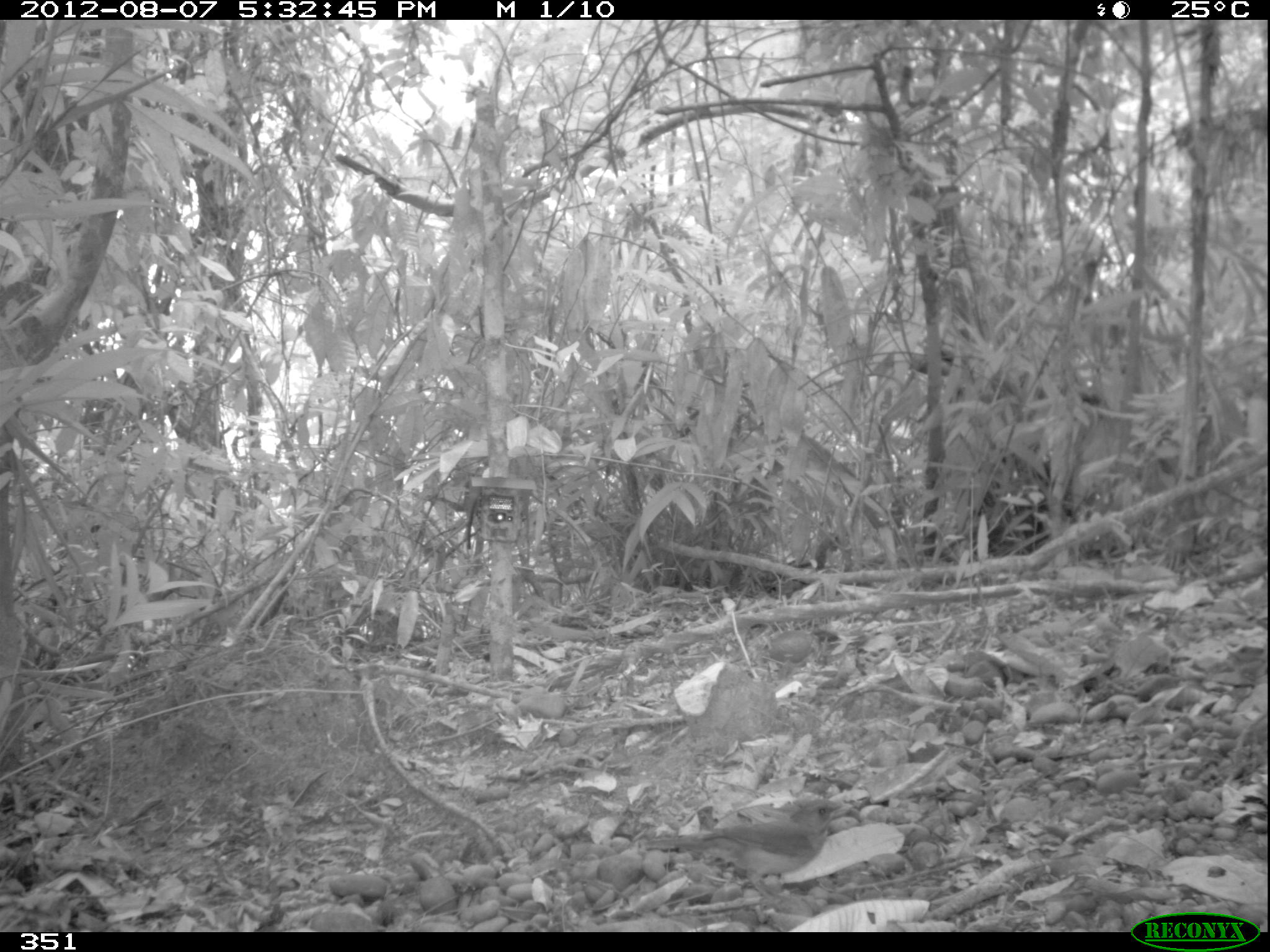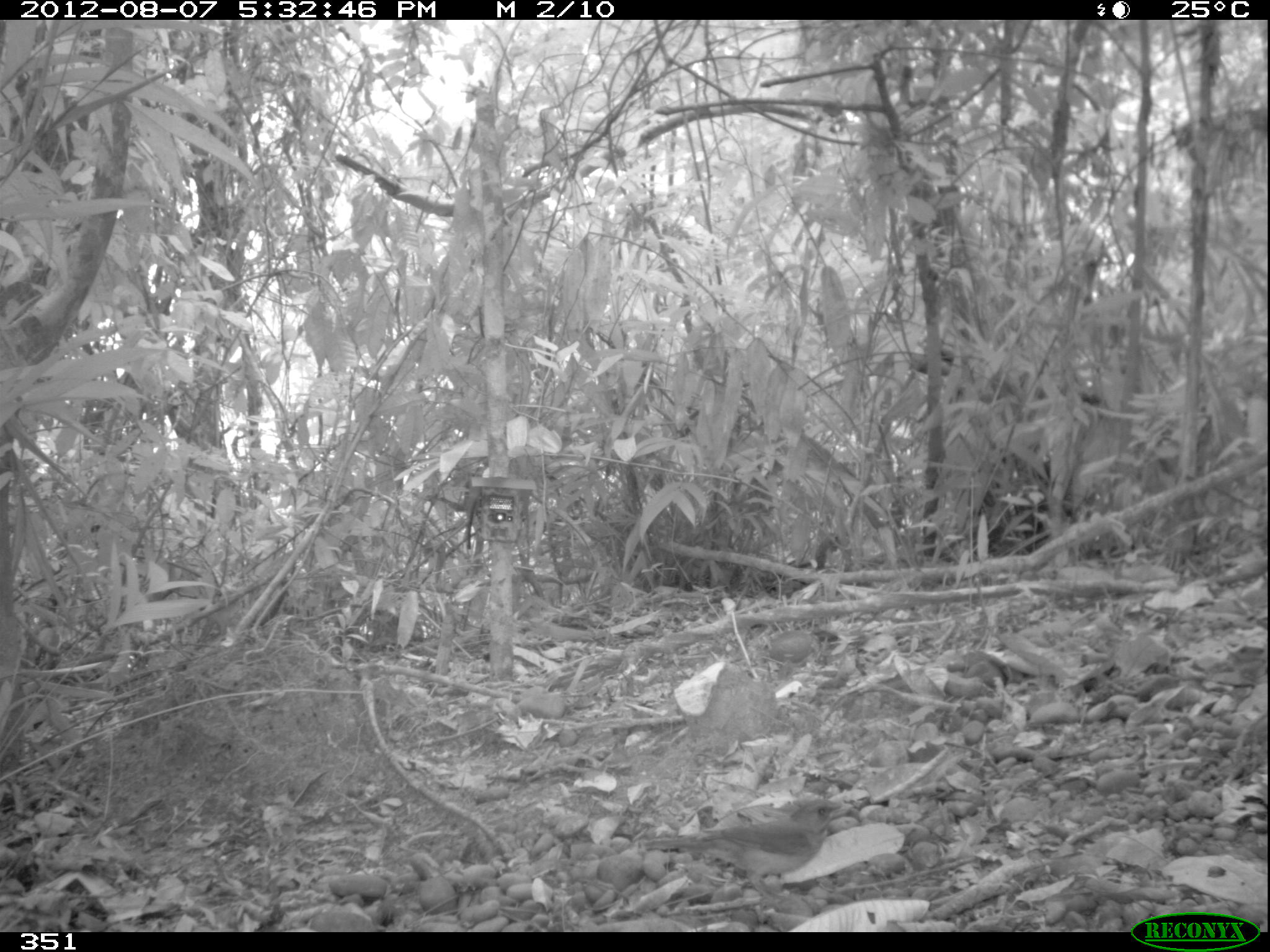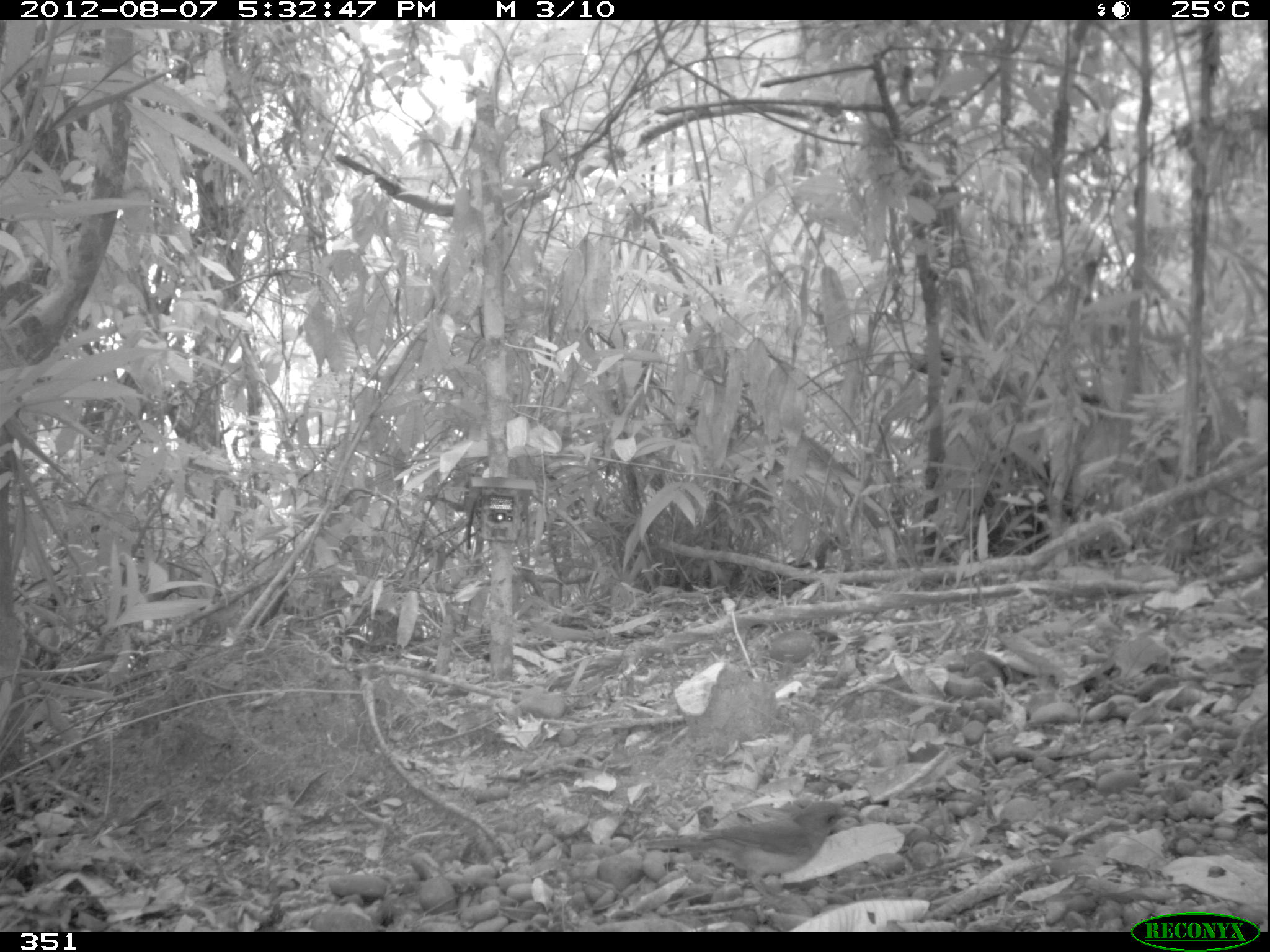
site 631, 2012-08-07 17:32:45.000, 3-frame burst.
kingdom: Animalia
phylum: Chordata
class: Aves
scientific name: Aves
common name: bird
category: unknown bird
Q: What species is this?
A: Unknown bird (bird) (Aves).